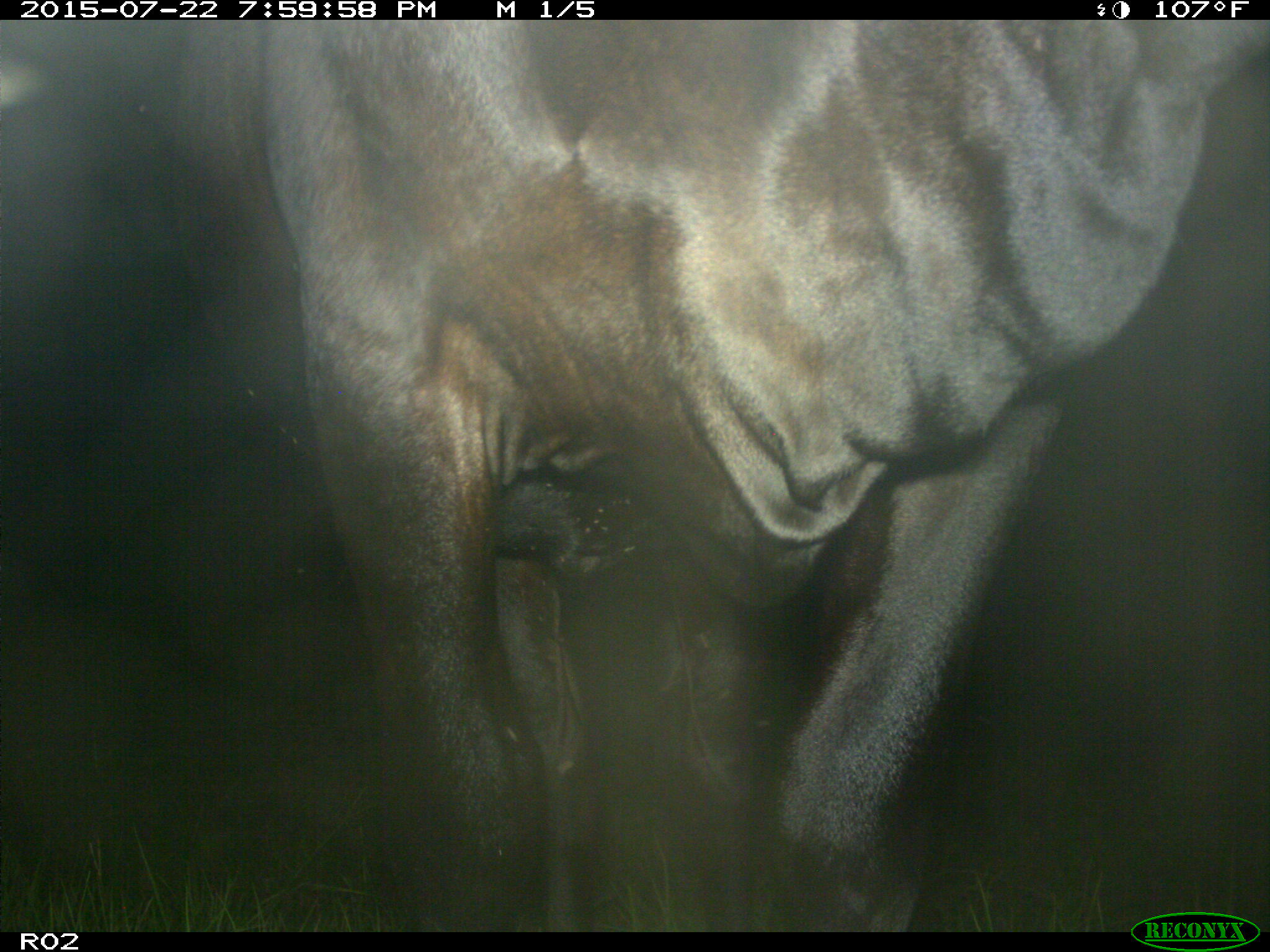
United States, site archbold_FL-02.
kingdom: Animalia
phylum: Chordata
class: Mammalia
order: Artiodactyla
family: Bovidae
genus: Bos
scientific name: Bos taurus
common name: domestic cow